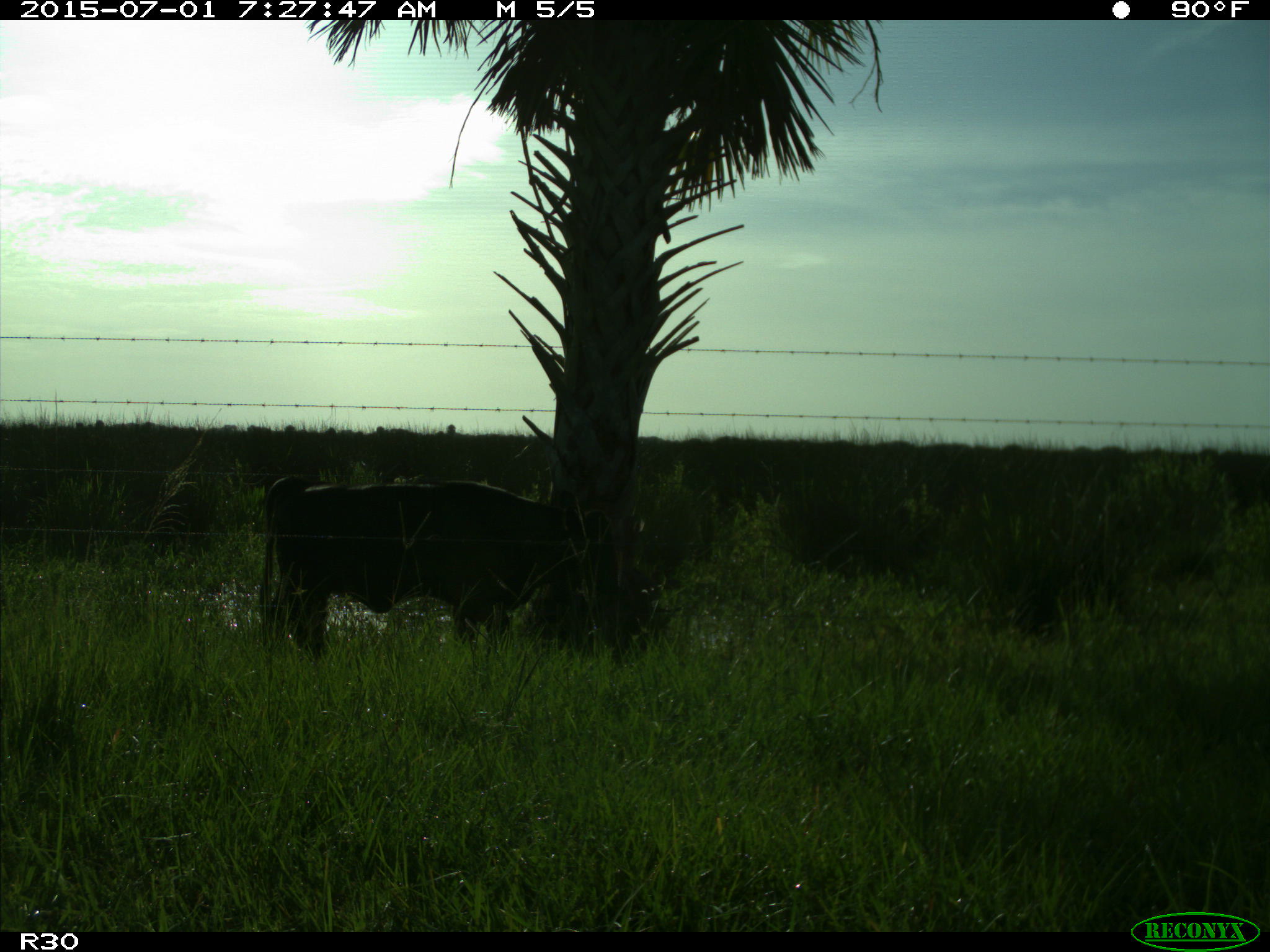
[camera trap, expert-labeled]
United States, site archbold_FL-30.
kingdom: Animalia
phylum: Chordata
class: Mammalia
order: Artiodactyla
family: Bovidae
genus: Bos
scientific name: Bos taurus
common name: domestic cow